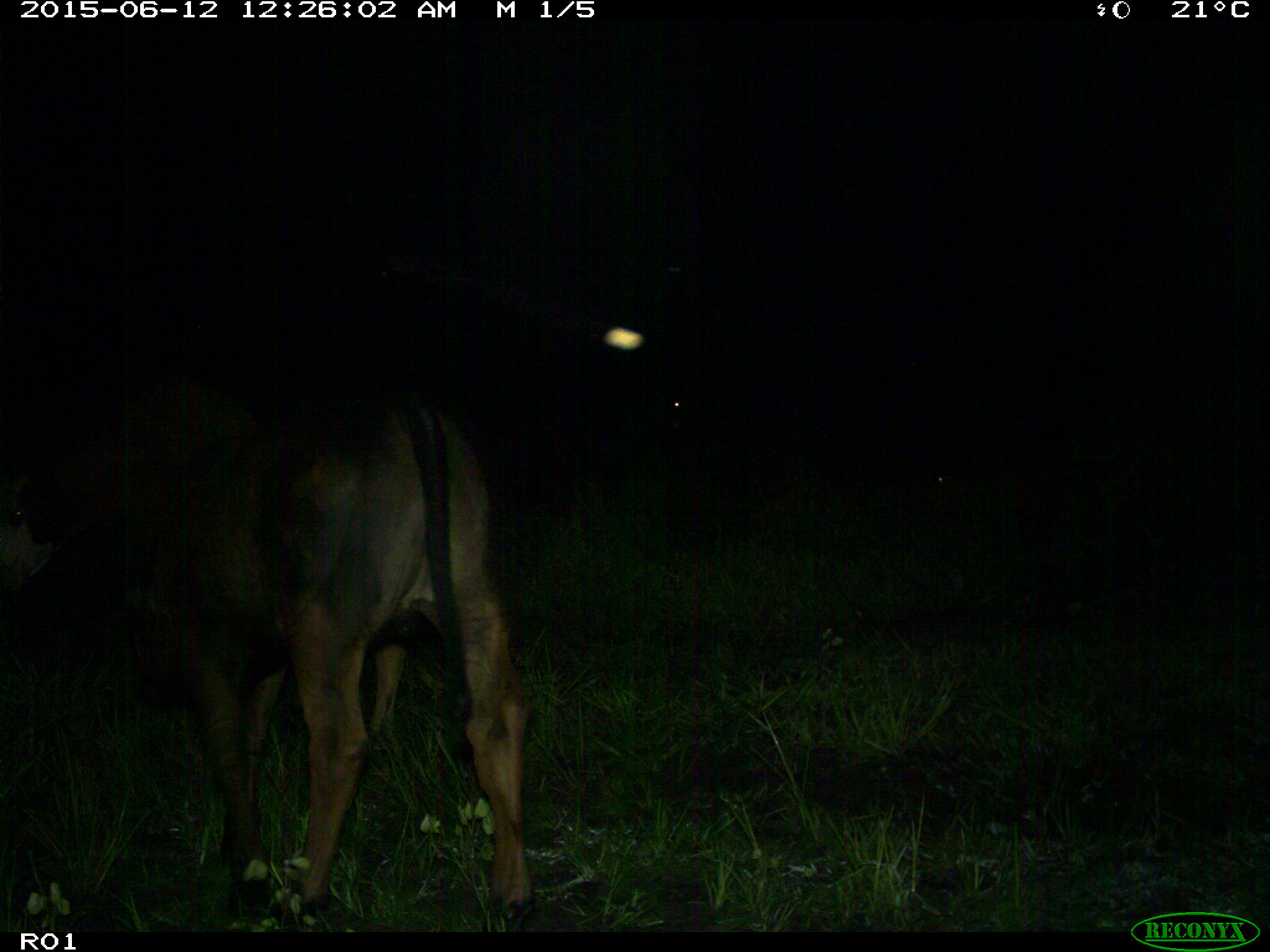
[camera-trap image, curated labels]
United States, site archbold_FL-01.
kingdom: Animalia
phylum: Chordata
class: Mammalia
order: Artiodactyla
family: Bovidae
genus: Bos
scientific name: Bos taurus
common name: domestic cow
Bos taurus (domestic cow).